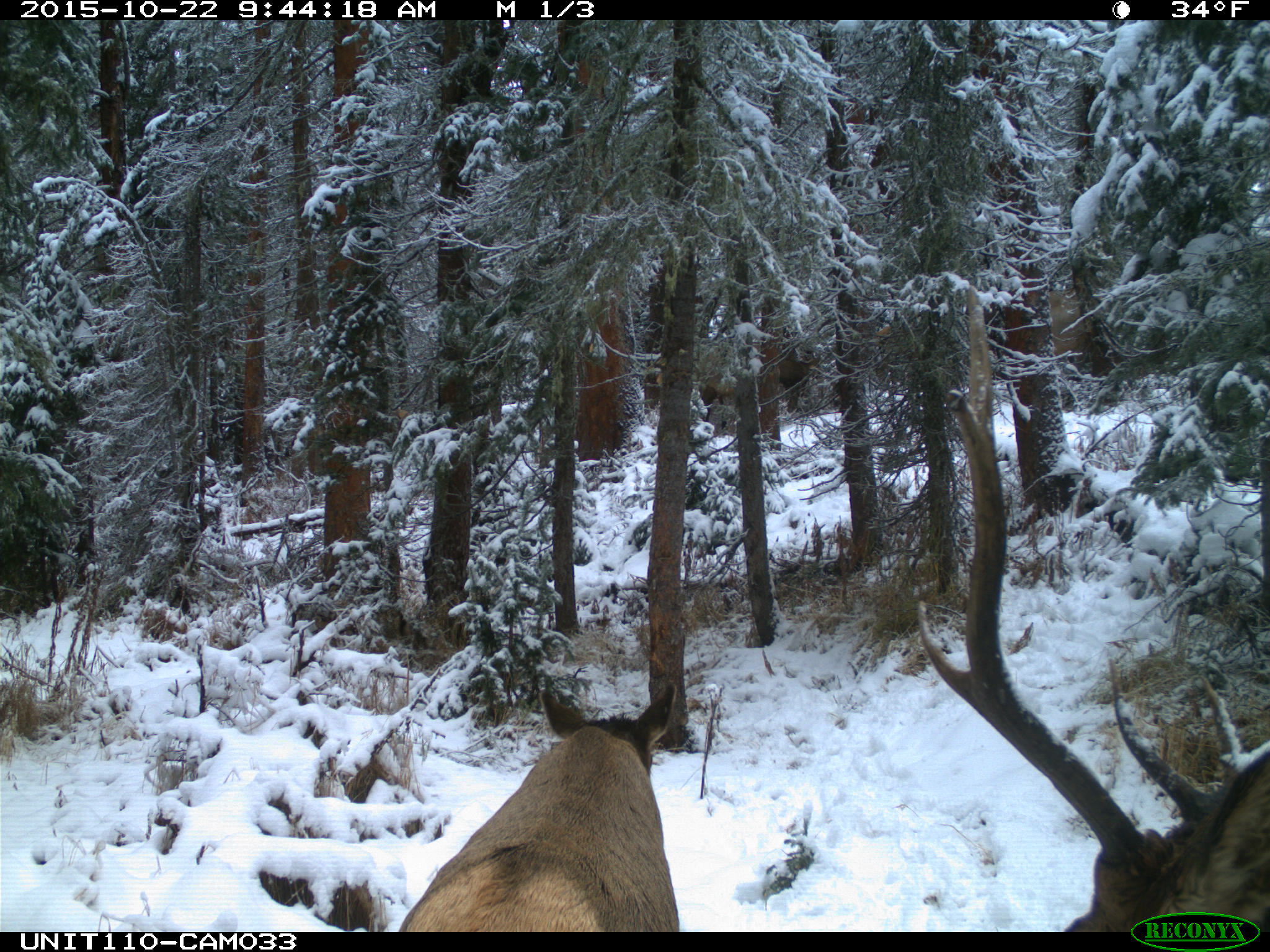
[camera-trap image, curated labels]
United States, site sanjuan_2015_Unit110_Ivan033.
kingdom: Animalia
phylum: Chordata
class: Mammalia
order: Artiodactyla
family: Cervidae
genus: Cervus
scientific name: Cervus elaphus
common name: red deer